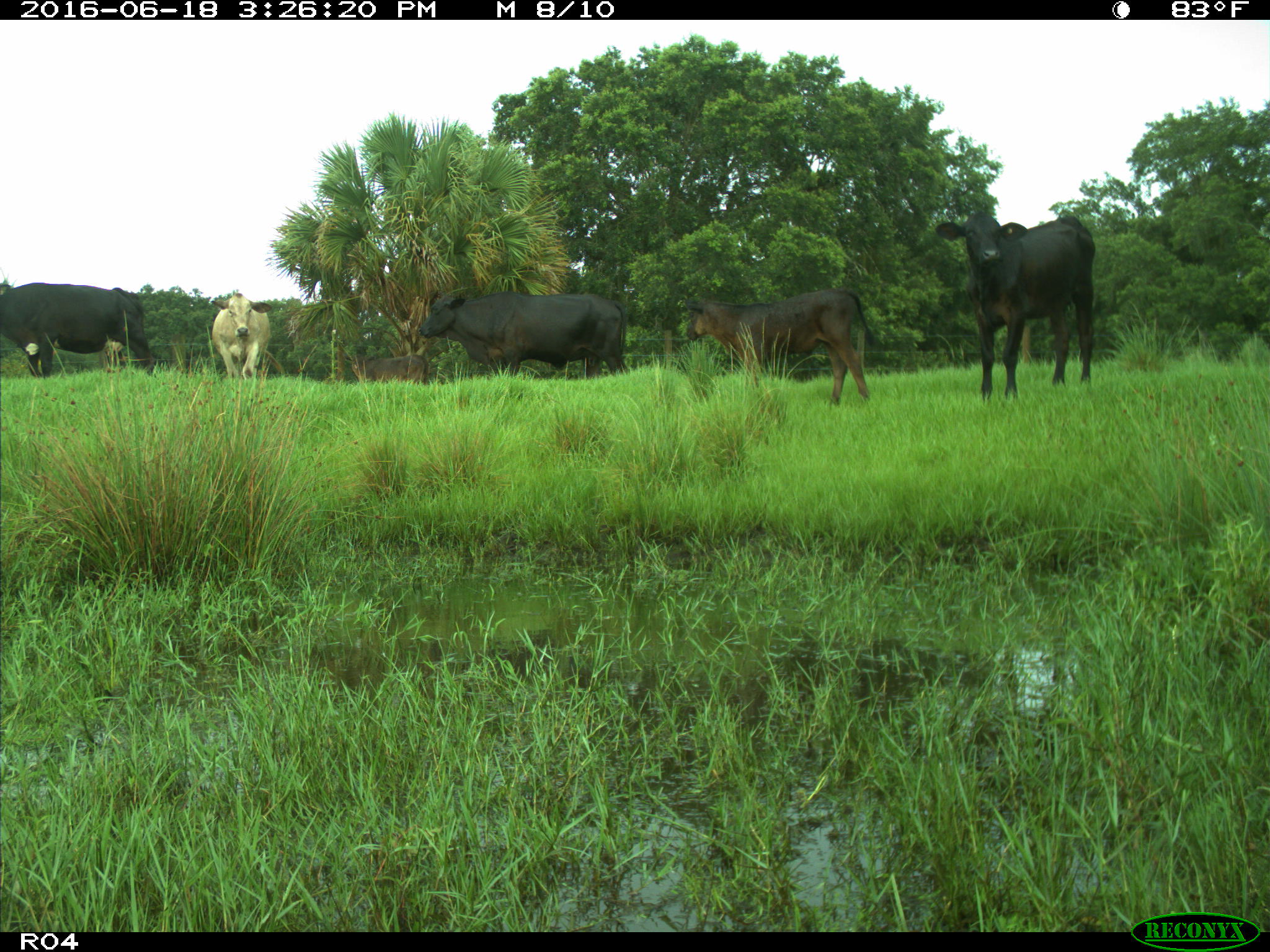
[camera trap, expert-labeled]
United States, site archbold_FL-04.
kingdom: Animalia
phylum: Chordata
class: Mammalia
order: Artiodactyla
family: Bovidae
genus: Bos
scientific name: Bos taurus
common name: domestic cow